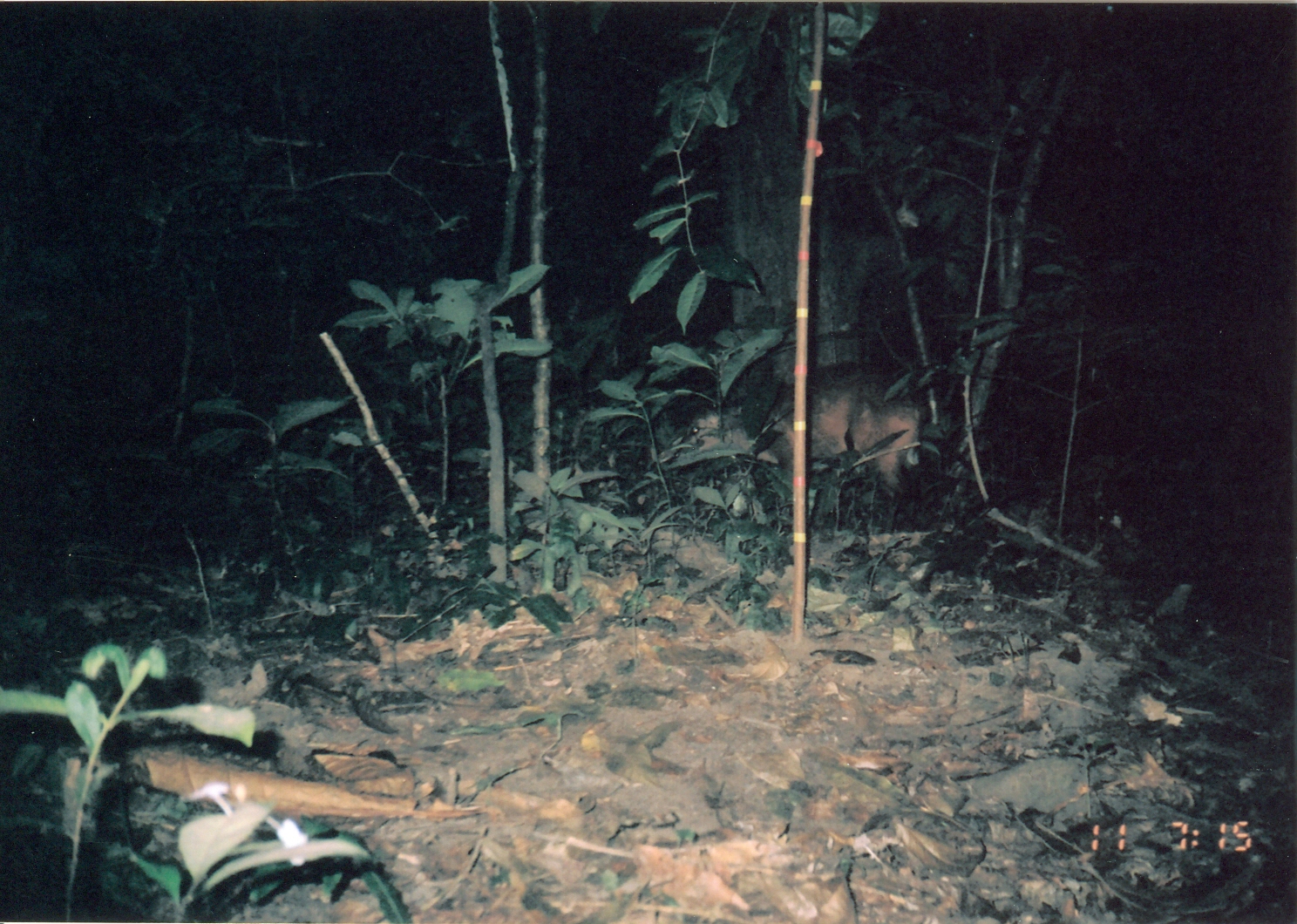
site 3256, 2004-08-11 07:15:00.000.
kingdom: Animalia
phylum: Chordata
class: Mammalia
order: Artiodactyla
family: Bovidae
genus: Cephalophus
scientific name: Cephalophus harveyi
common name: harvey's duiker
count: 1